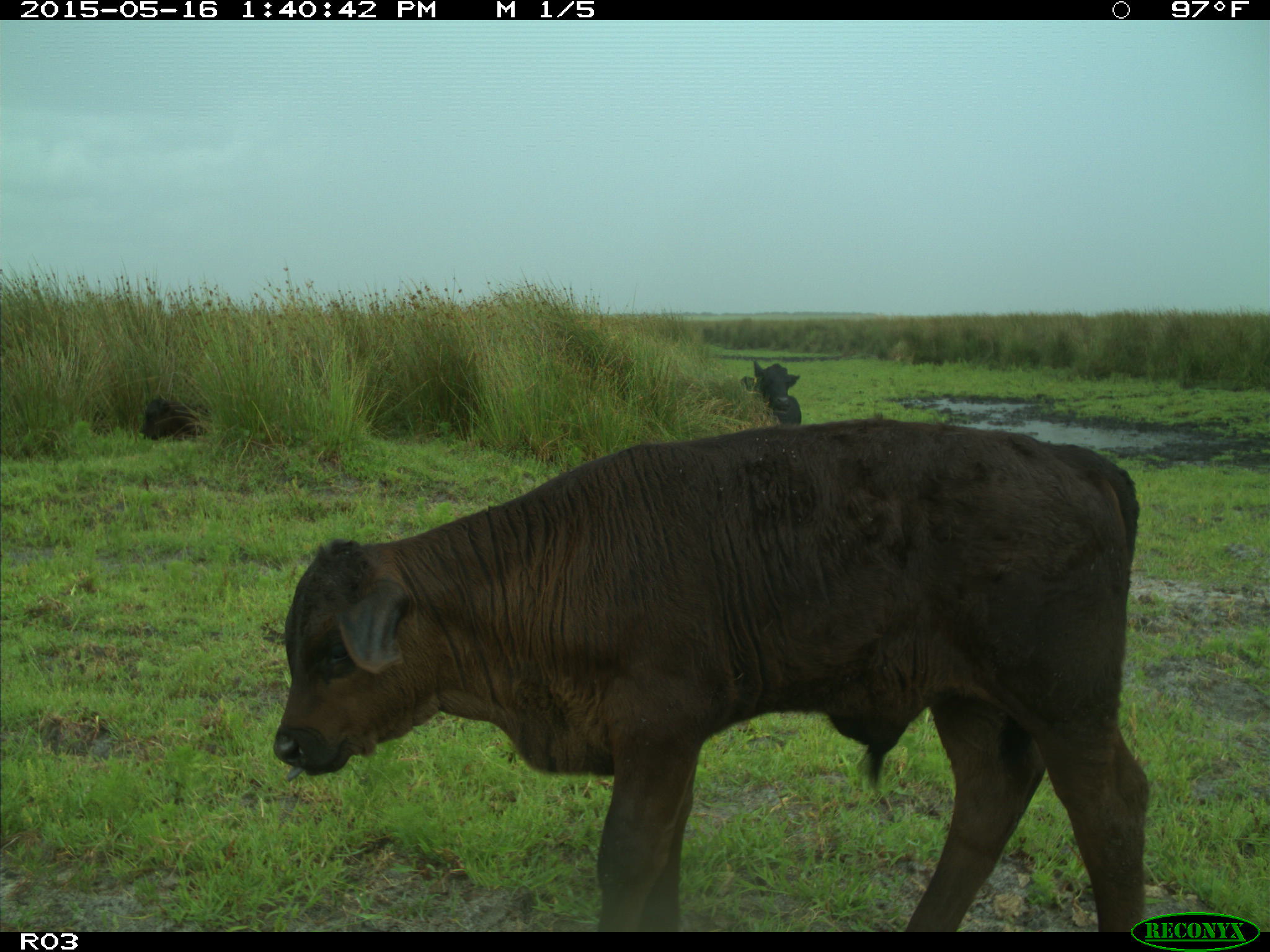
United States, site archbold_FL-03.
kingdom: Animalia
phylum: Chordata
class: Mammalia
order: Artiodactyla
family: Bovidae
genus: Bos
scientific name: Bos taurus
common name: domestic cow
Bos taurus (domestic cow).